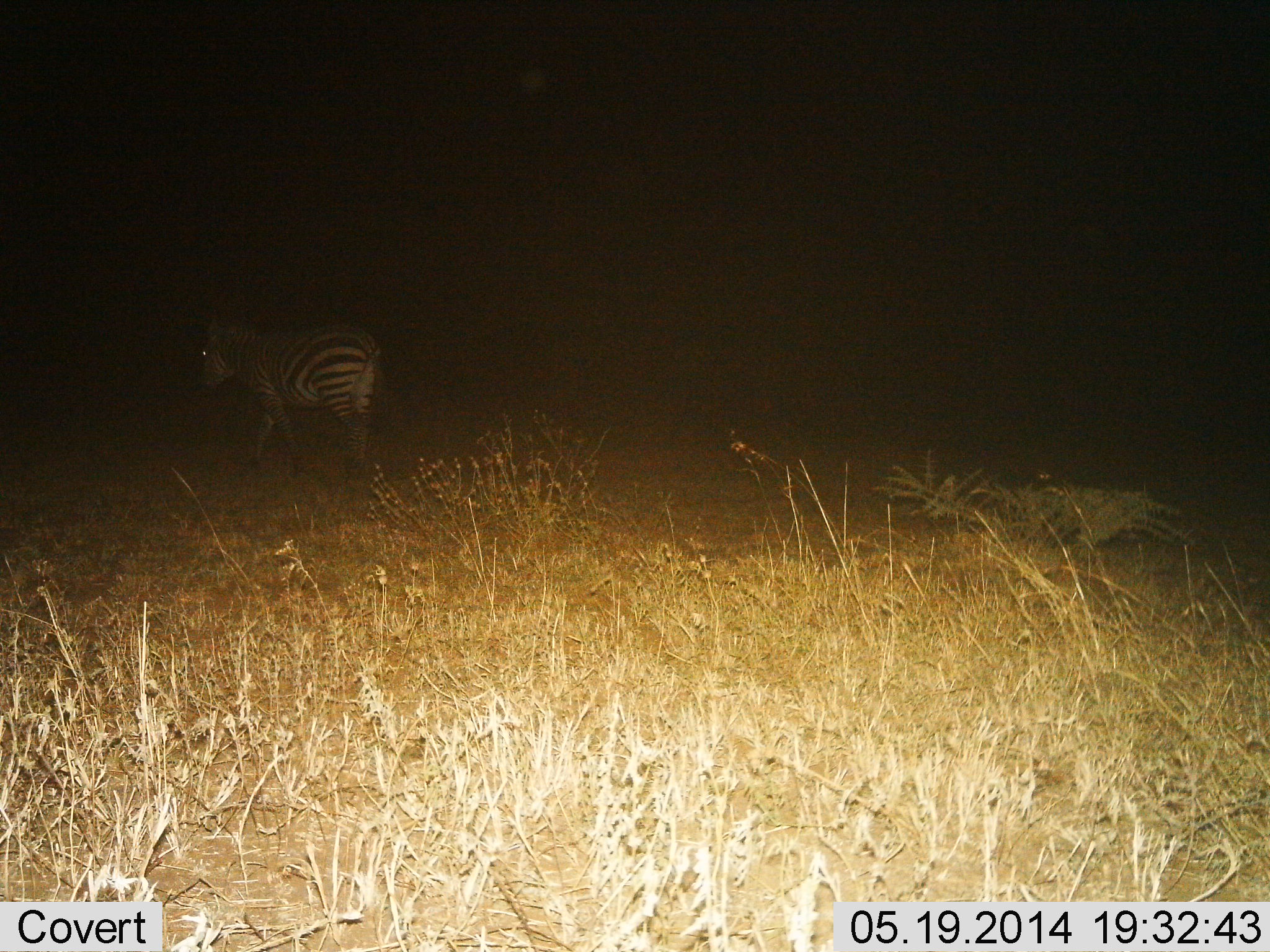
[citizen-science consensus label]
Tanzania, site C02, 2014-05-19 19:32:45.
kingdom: Animalia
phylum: Chordata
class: Mammalia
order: Perissodactyla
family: Equidae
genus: Equus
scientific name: Equus quagga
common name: plains zebra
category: zebra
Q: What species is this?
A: Zebra (plains zebra) (Equus quagga).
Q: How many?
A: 1.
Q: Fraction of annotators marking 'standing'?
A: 20%.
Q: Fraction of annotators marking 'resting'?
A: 0%.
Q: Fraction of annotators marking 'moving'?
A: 80%.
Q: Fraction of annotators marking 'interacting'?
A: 0%.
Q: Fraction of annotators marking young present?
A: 0%.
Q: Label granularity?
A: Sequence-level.